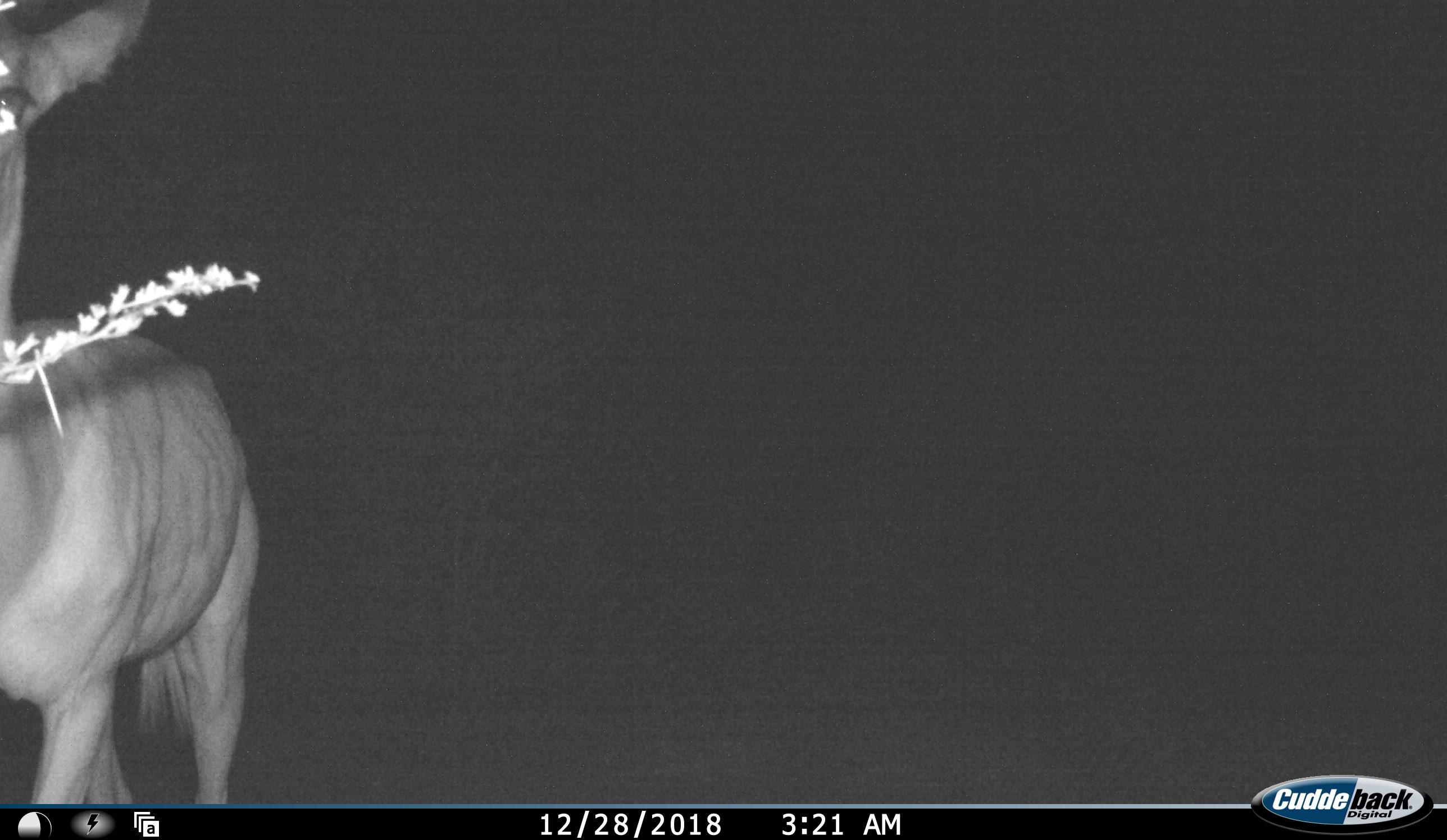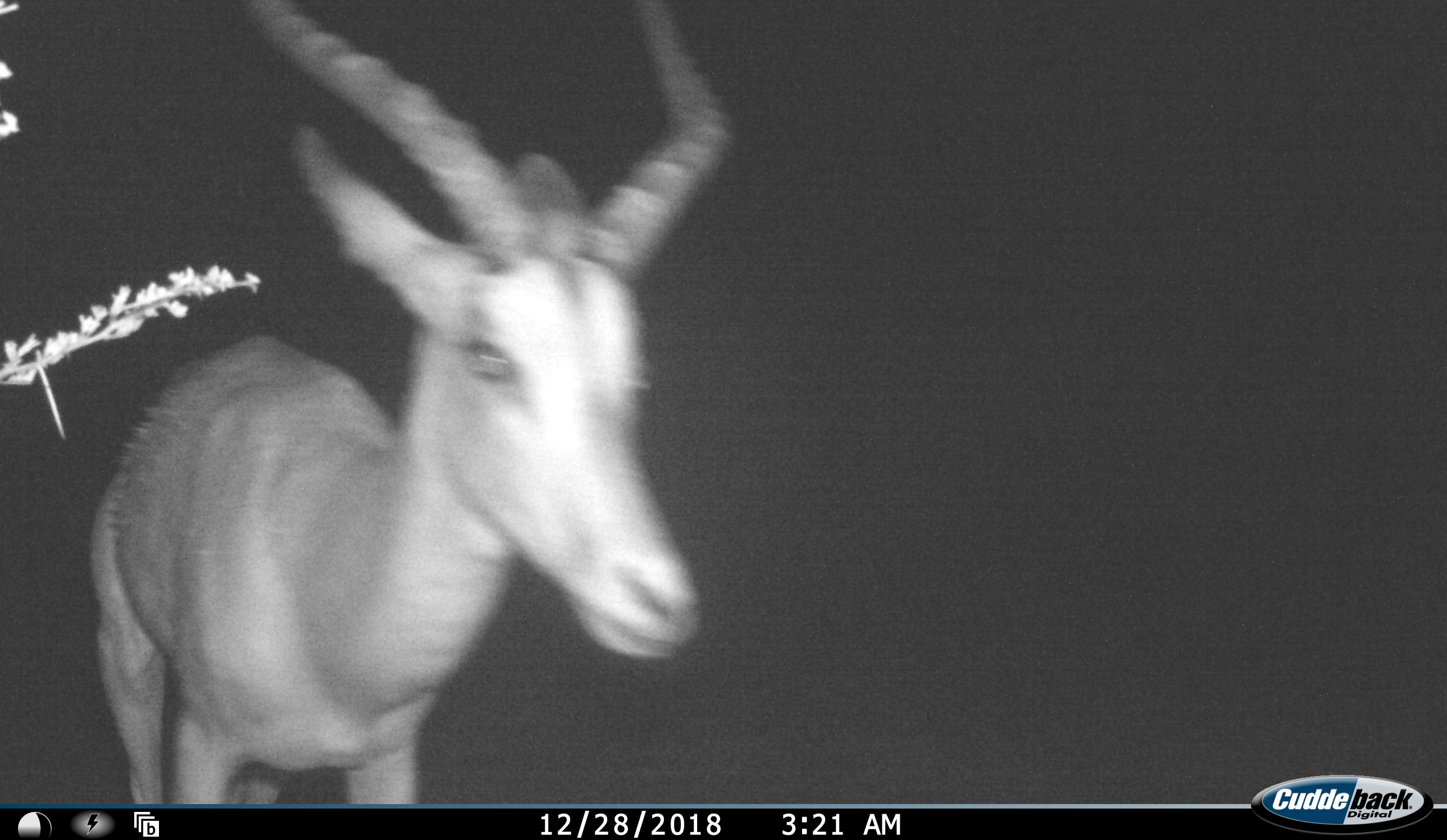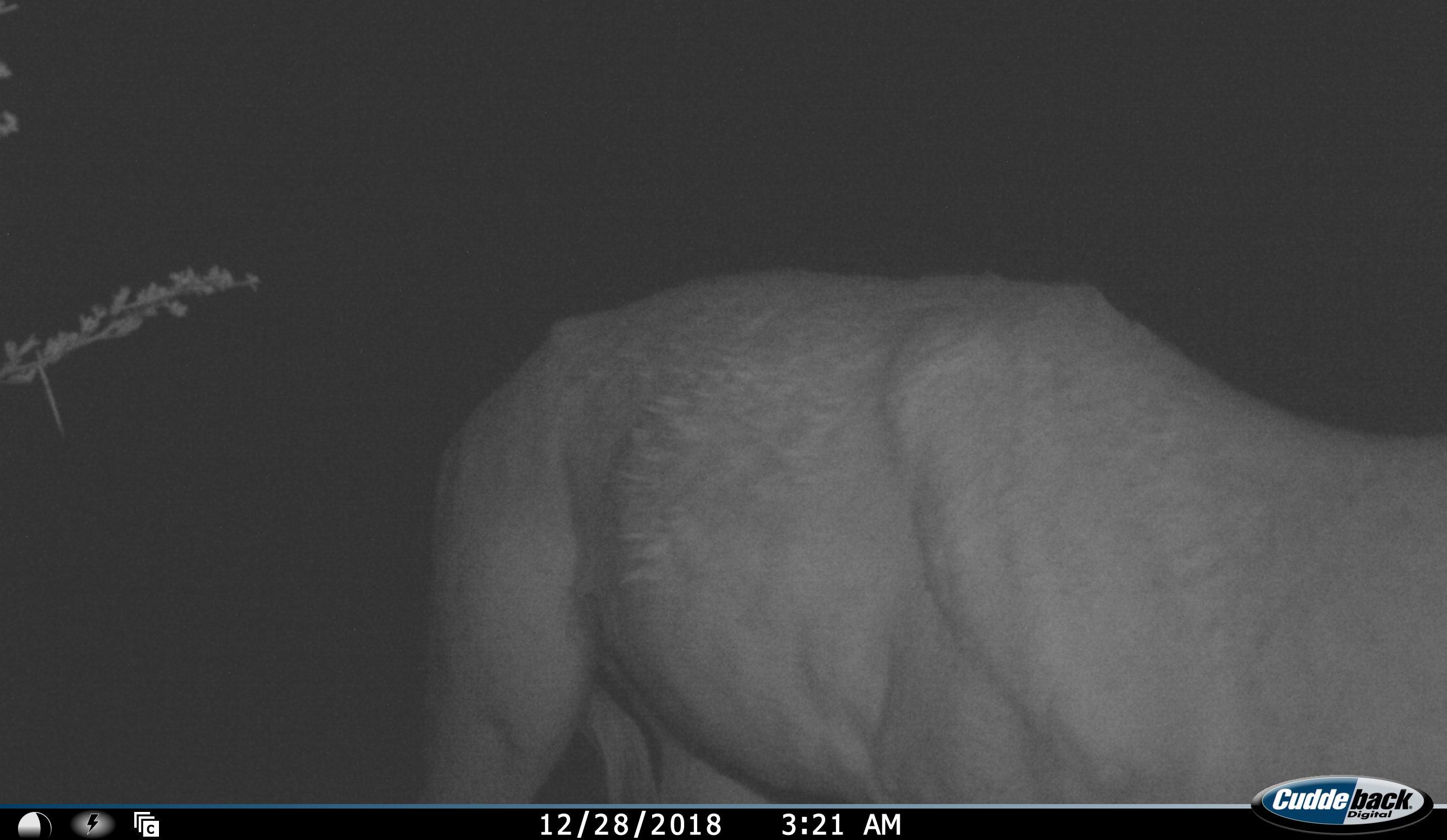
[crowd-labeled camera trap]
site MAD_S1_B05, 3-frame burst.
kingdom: Animalia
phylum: Chordata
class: Mammalia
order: Artiodactyla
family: Bovidae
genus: Aepyceros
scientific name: Aepyceros melampus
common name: impala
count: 1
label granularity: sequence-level